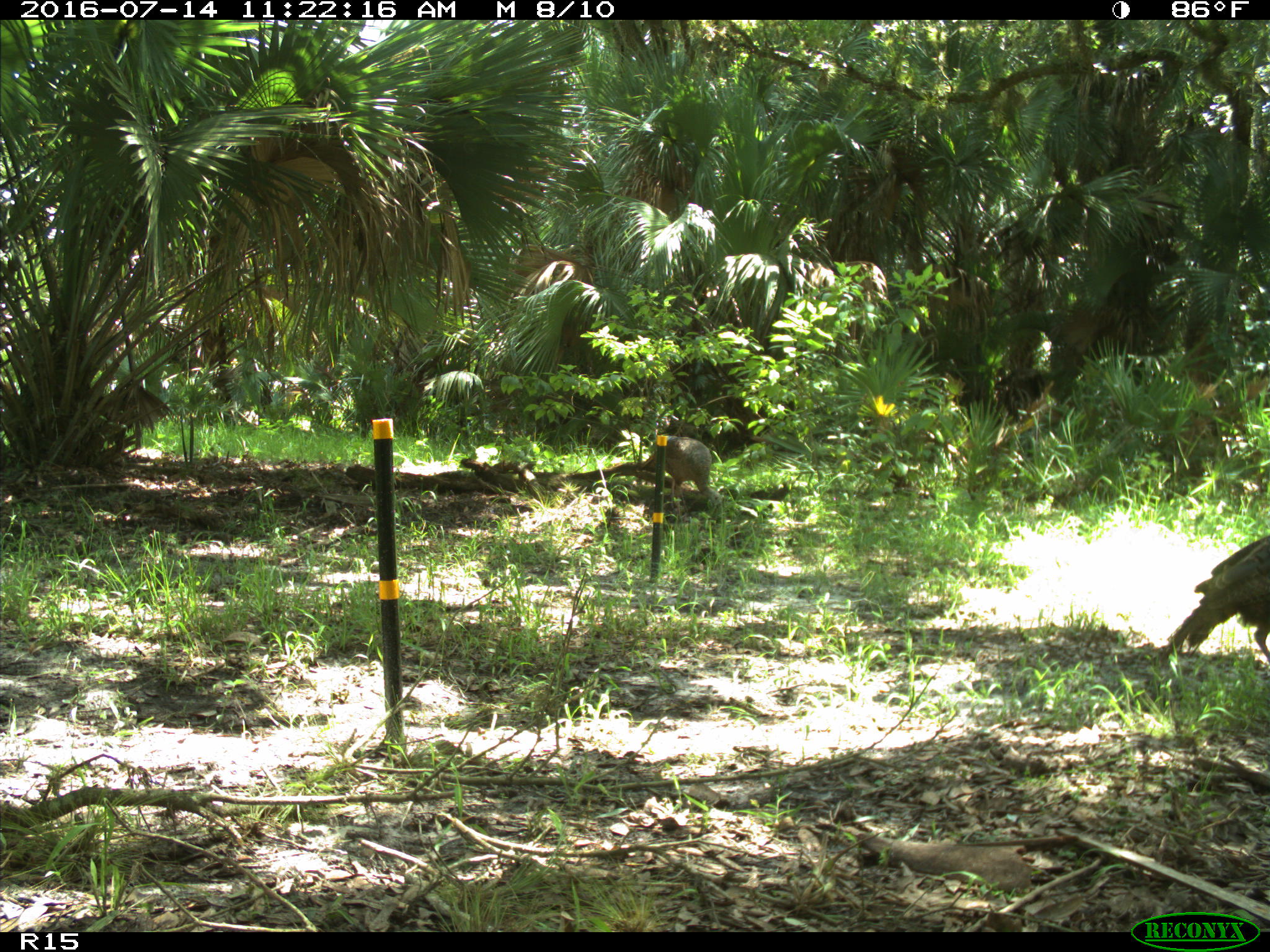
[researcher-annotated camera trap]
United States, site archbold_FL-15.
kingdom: Animalia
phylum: Chordata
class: Aves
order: Galliformes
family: Phasianidae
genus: Meleagris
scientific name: Meleagris gallopavo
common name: wild turkey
Meleagris gallopavo (wild turkey).